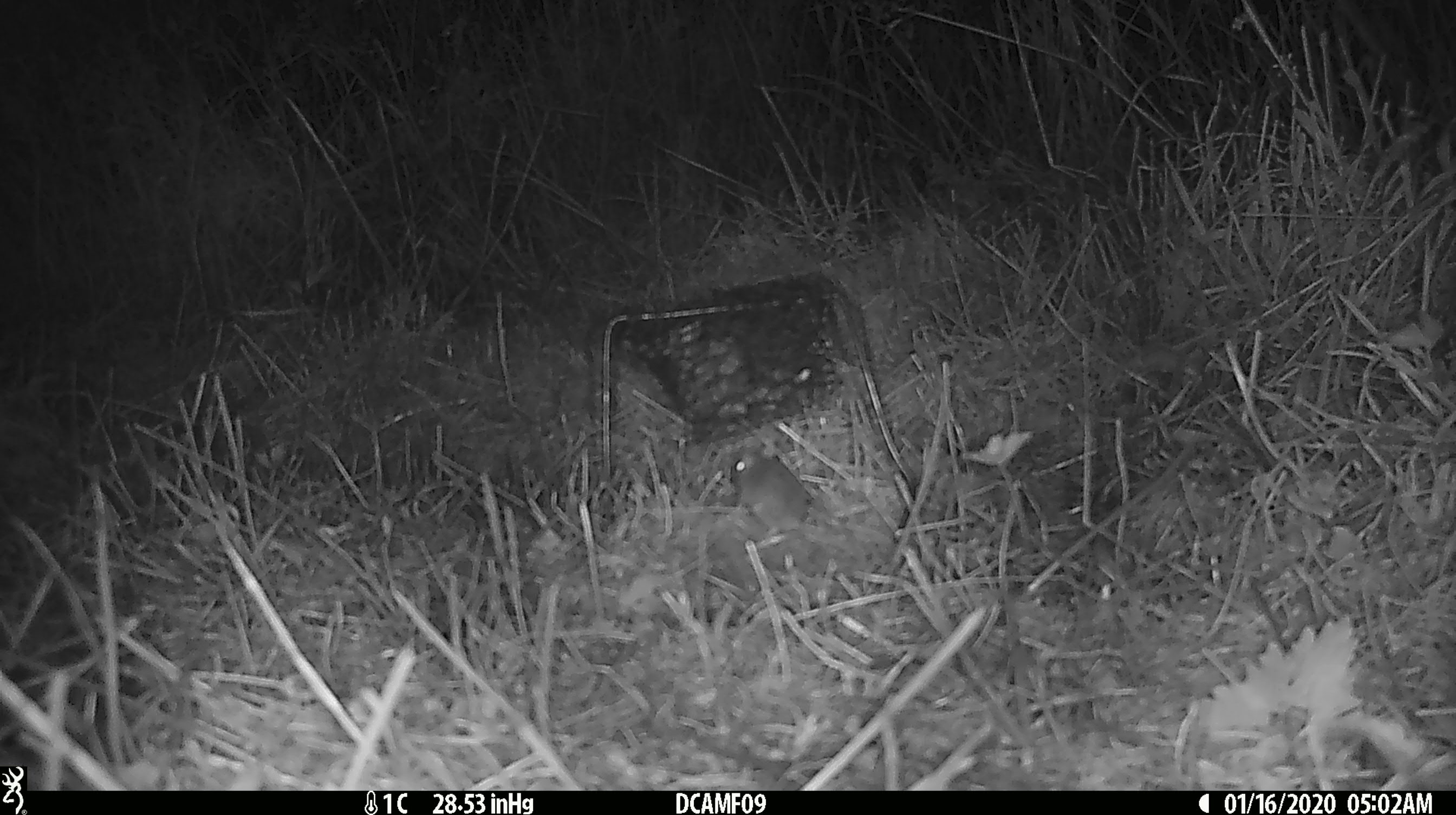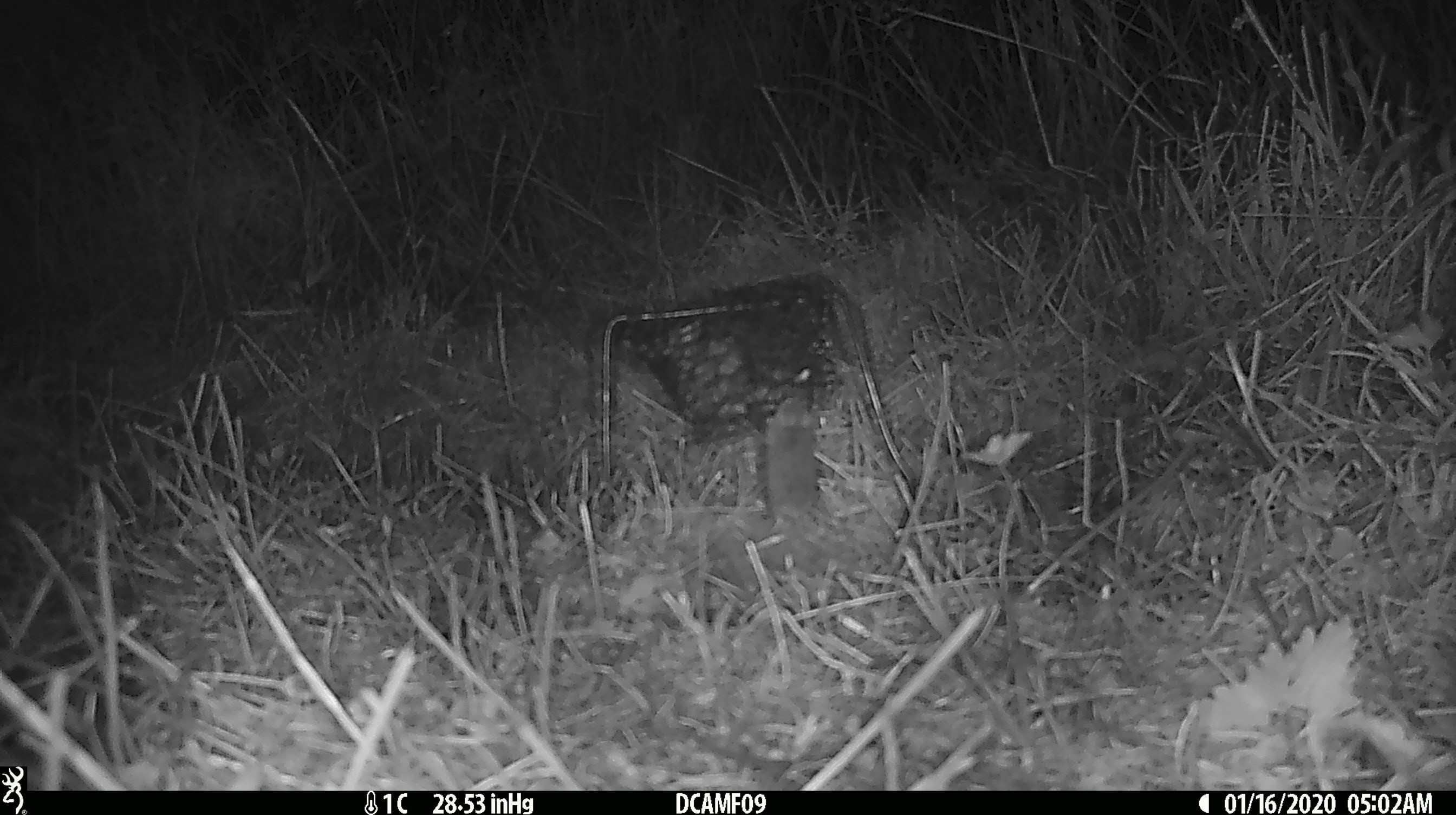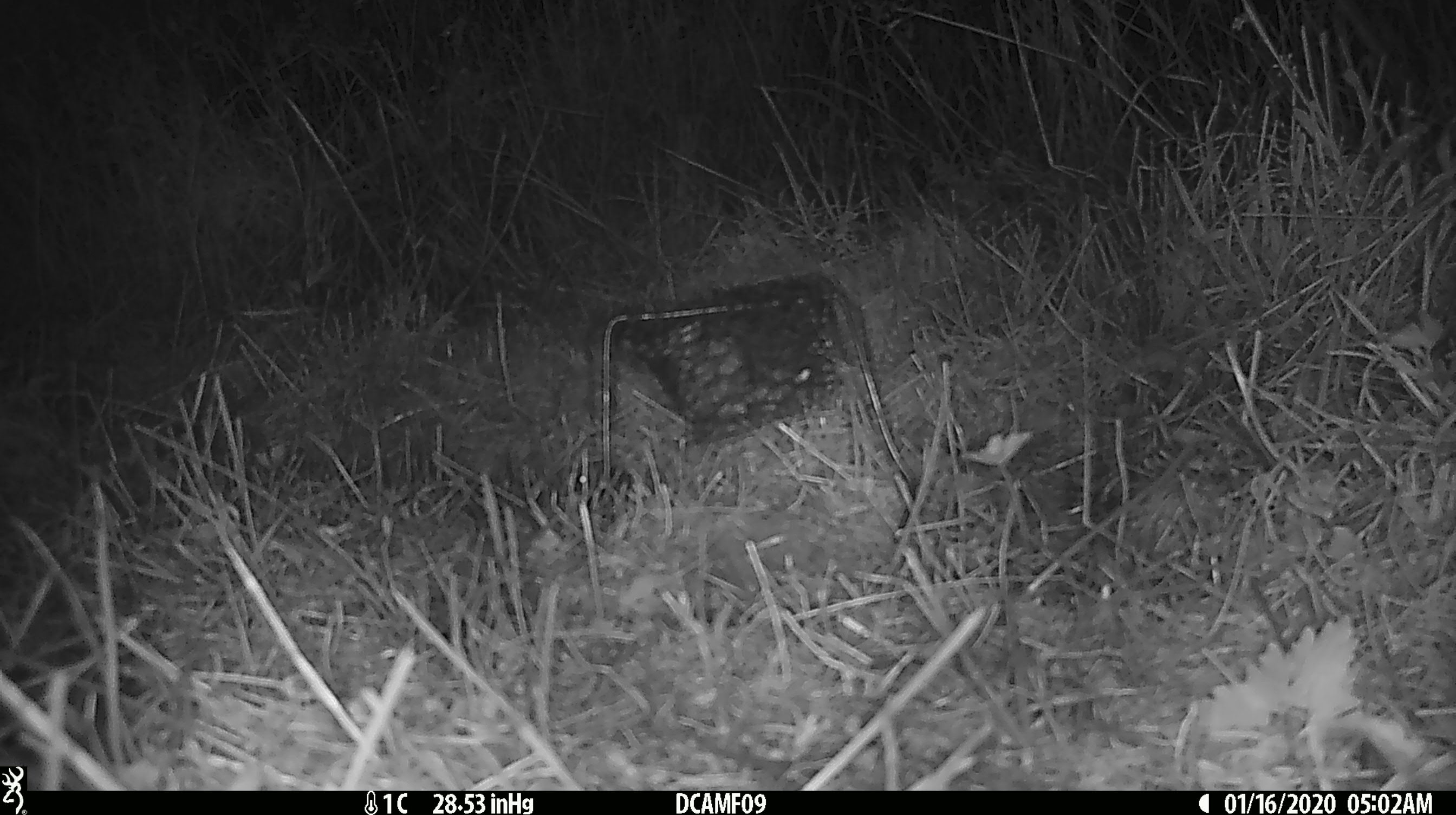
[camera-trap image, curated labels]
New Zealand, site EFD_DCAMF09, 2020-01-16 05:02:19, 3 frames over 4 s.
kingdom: Animalia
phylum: Chordata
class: Mammalia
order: Rodentia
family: Muridae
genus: Mus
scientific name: Mus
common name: mouse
Mouse (Mus).